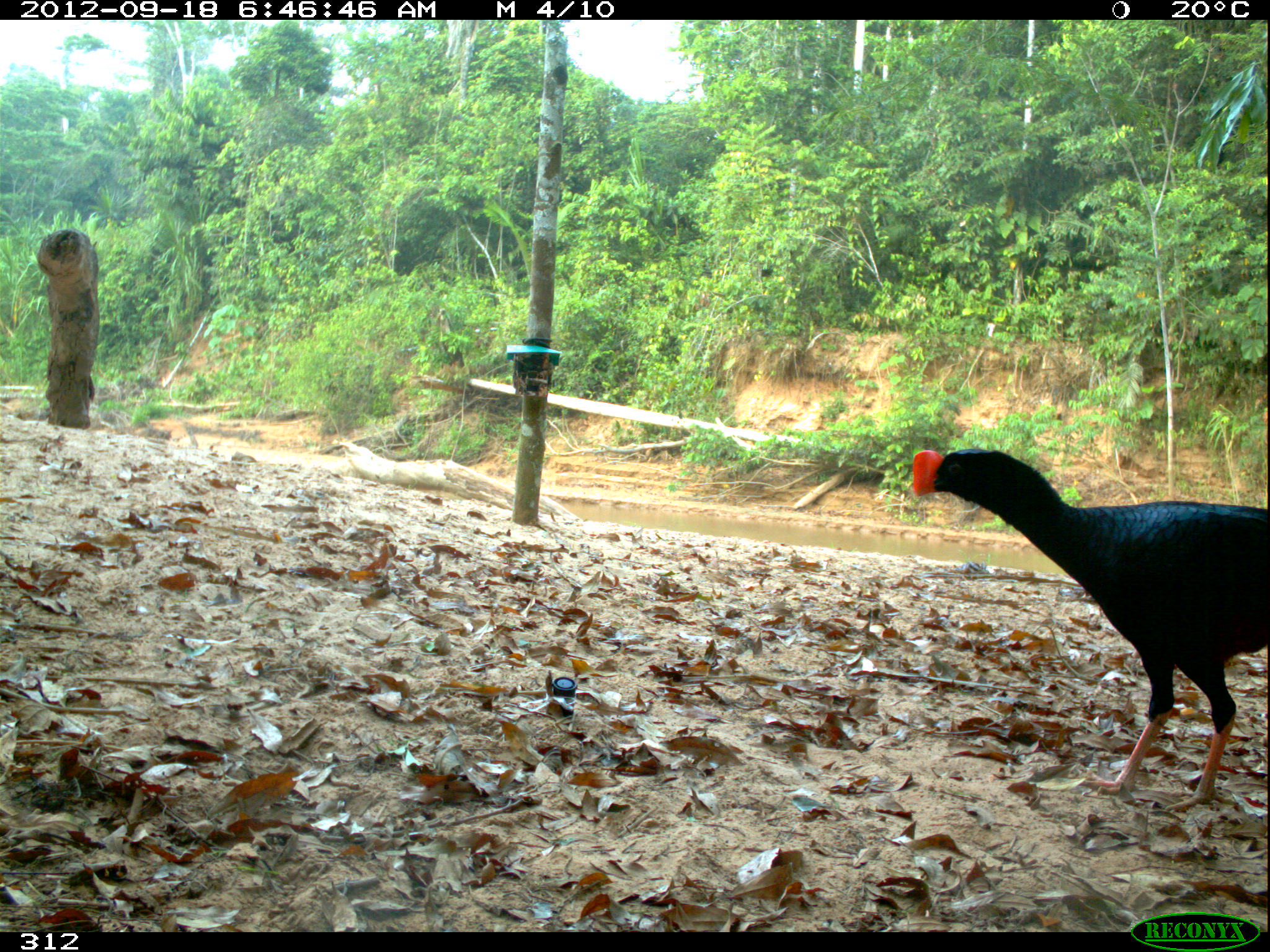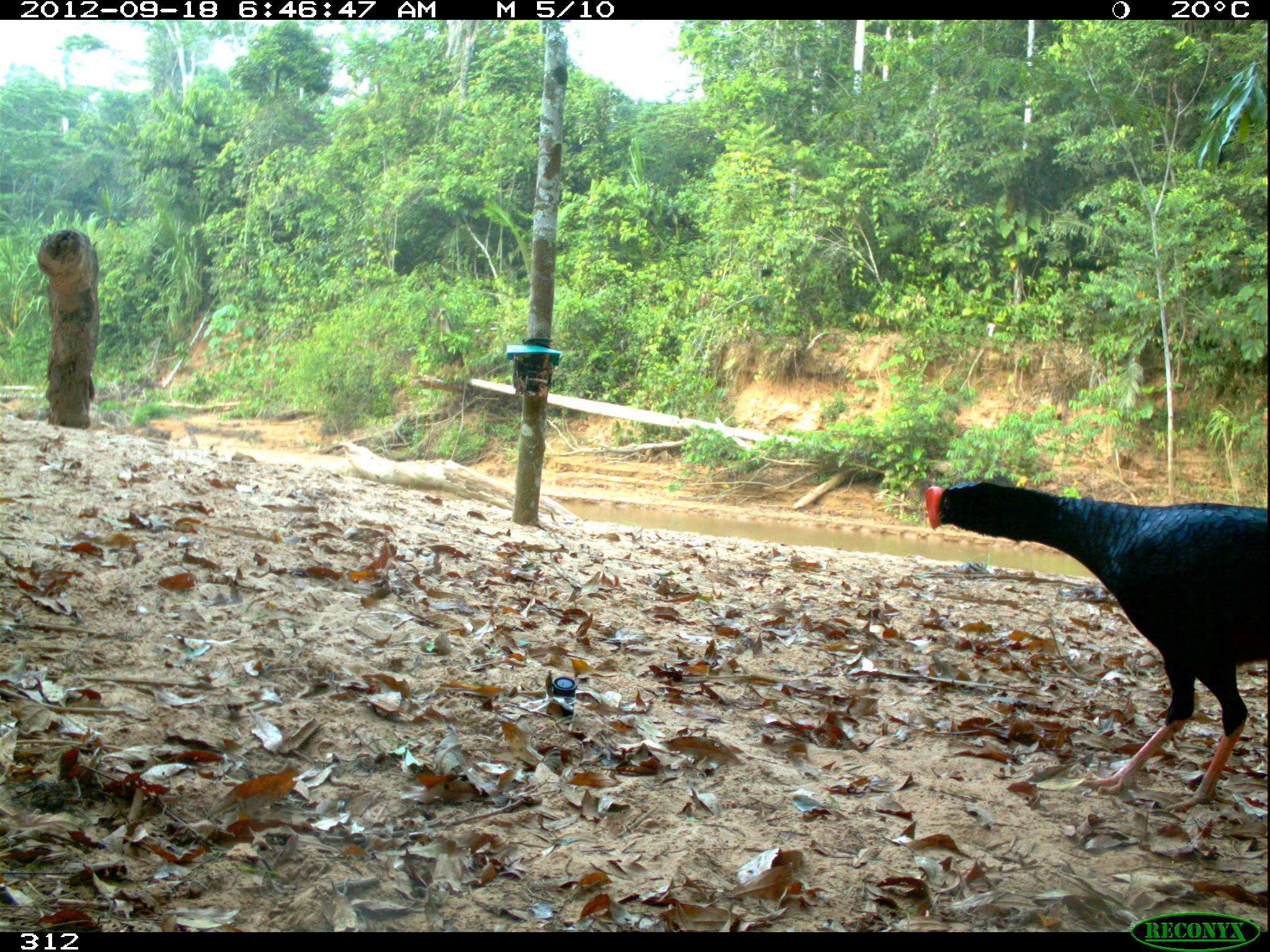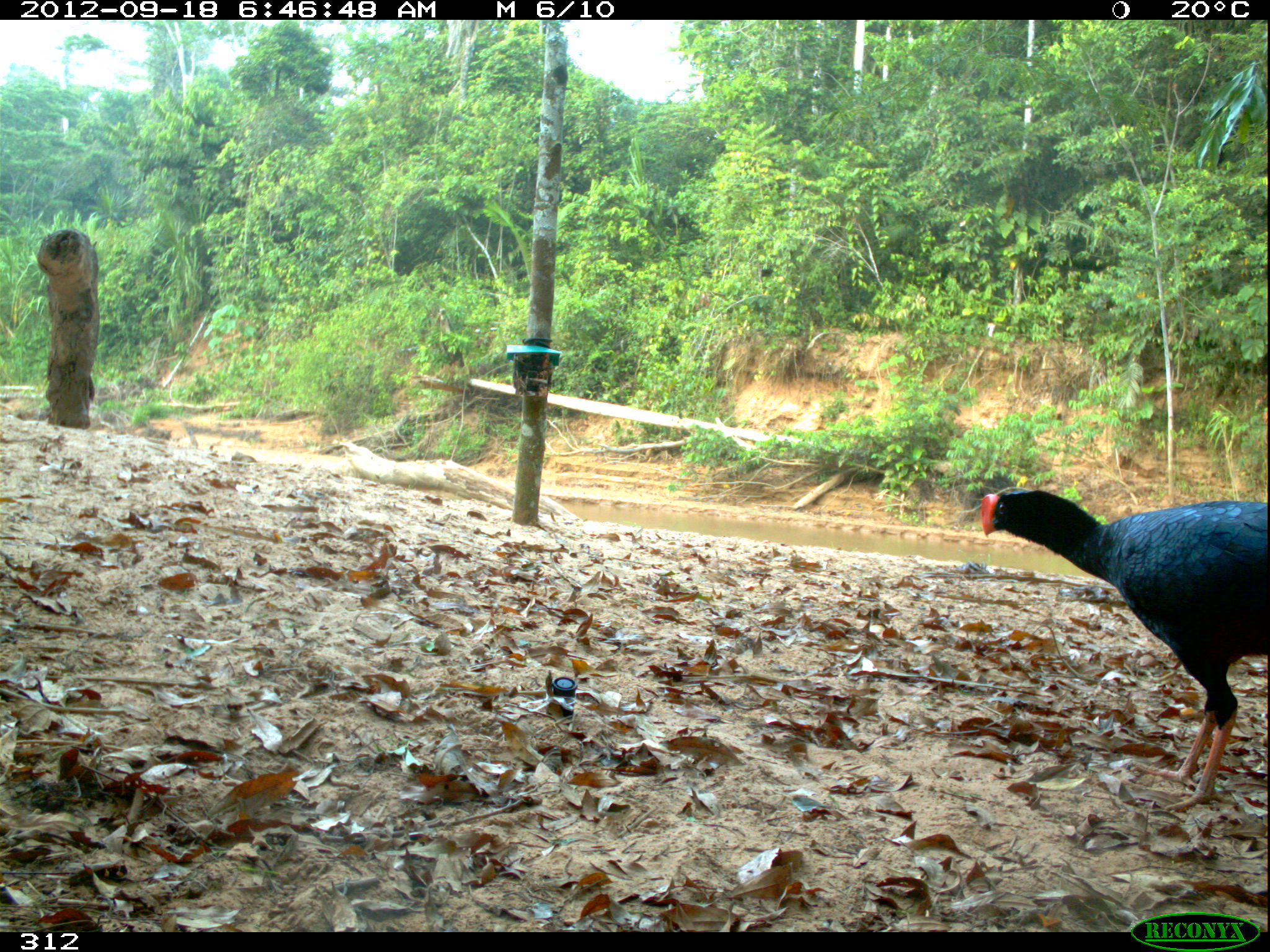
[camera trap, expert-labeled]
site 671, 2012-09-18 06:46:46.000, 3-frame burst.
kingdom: Animalia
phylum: Chordata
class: Aves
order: Galliformes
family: Cracidae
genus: Mitu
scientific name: Mitu tuberosum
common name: razor-billed curassow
Mitu tuberosum (razor-billed curassow).